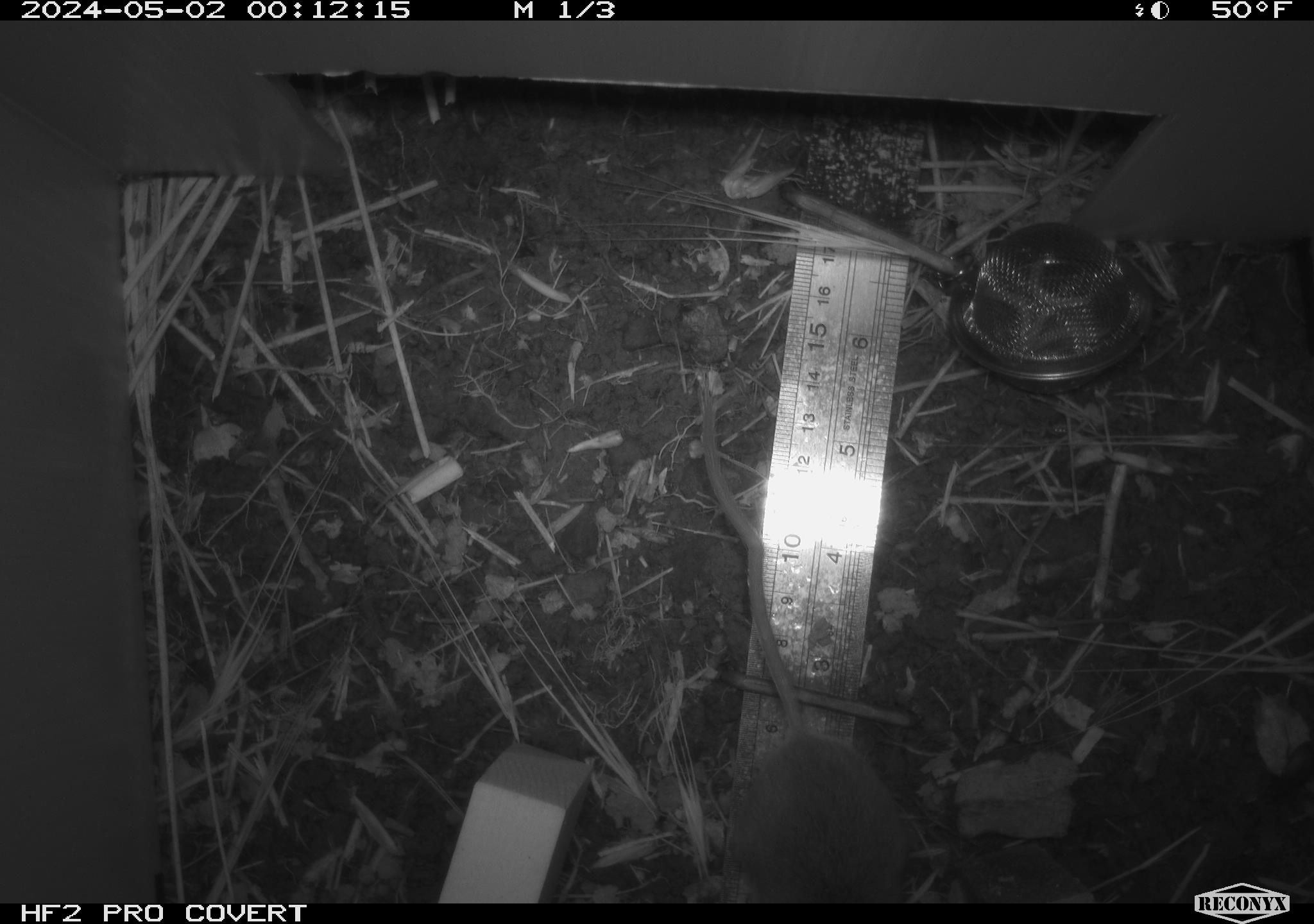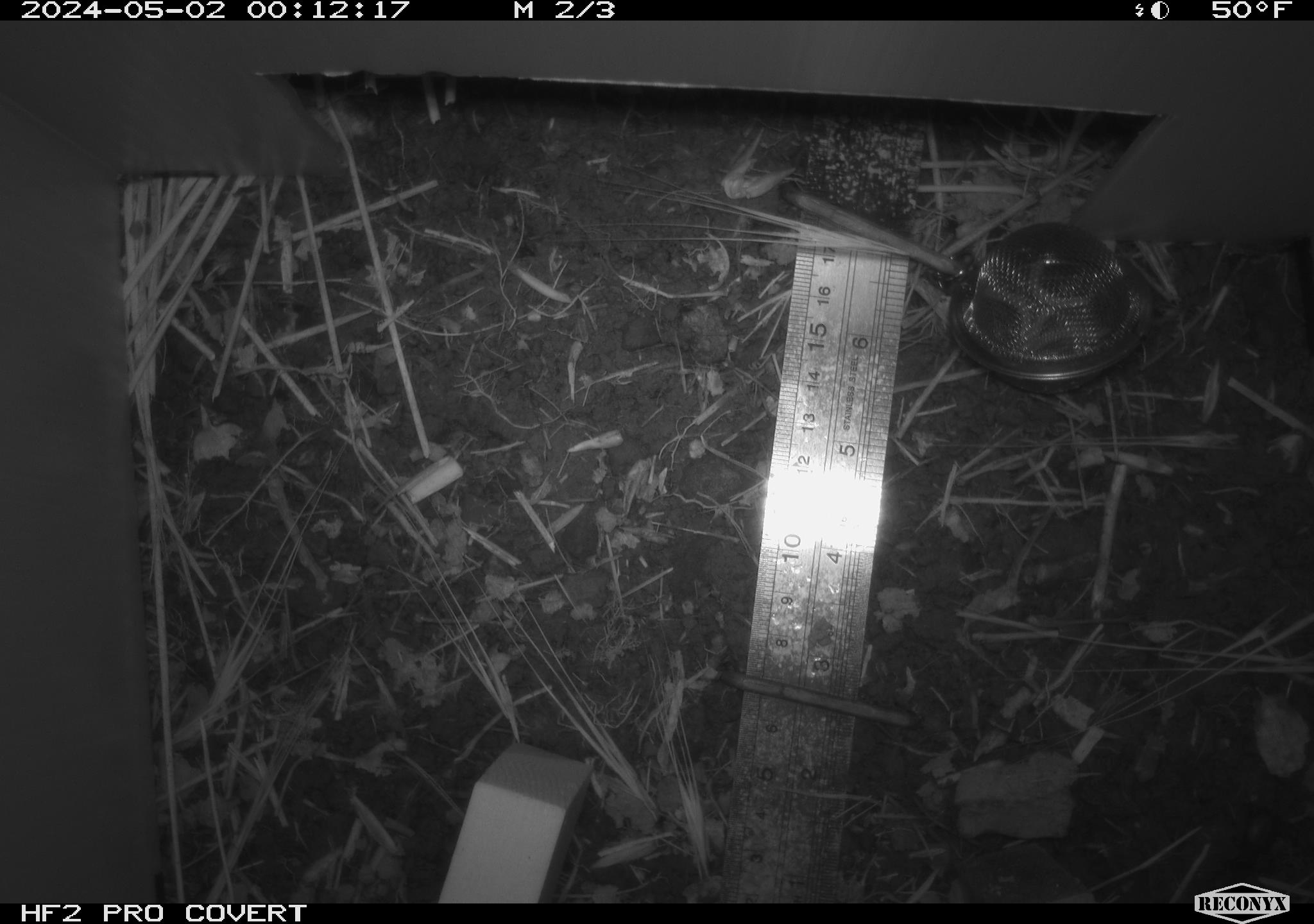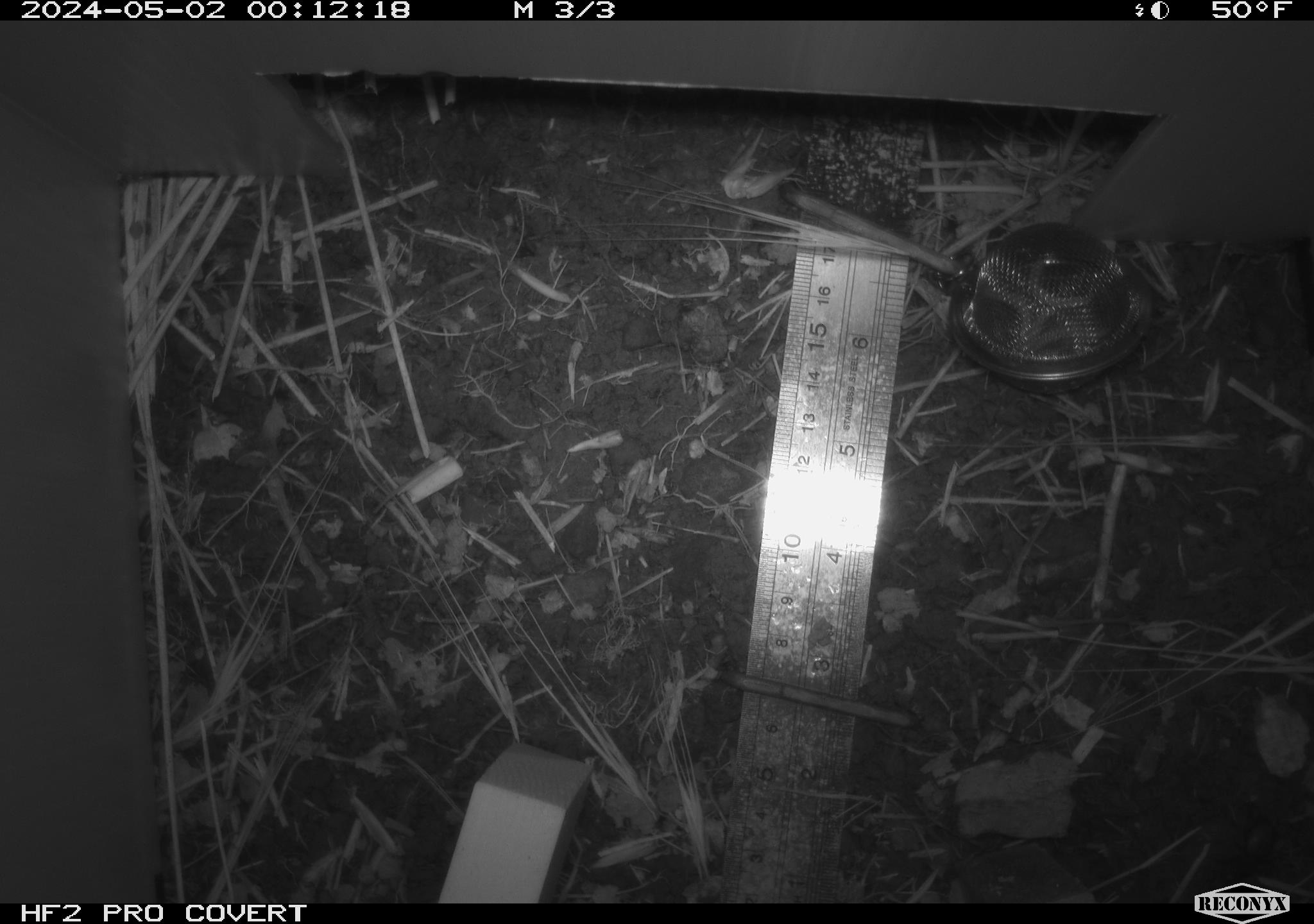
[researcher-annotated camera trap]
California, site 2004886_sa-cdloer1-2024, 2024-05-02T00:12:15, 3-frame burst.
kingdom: Animalia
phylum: Chordata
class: Mammalia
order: Rodentia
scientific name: Rodentia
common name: mouse species